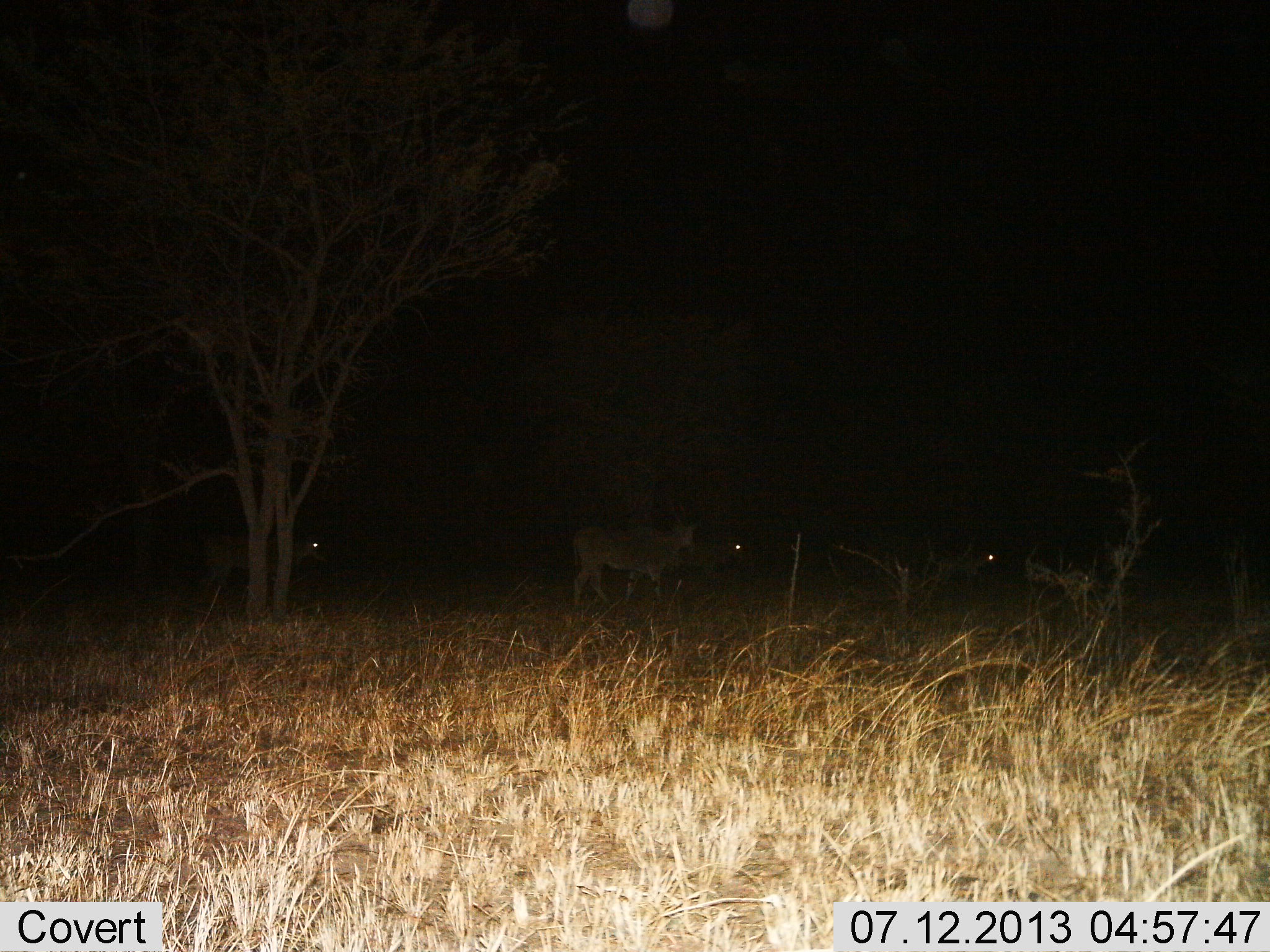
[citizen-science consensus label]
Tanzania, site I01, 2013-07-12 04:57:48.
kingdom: Animalia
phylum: Chordata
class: Mammalia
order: Artiodactyla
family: Bovidae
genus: Tragelaphus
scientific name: Tragelaphus oryx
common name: eland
Eland (Tragelaphus oryx), count 4. Behavior (volunteer vote fractions): standing 50%, resting 0%, moving 70%, interacting 0%. Young present (vote fraction): 0%. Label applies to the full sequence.